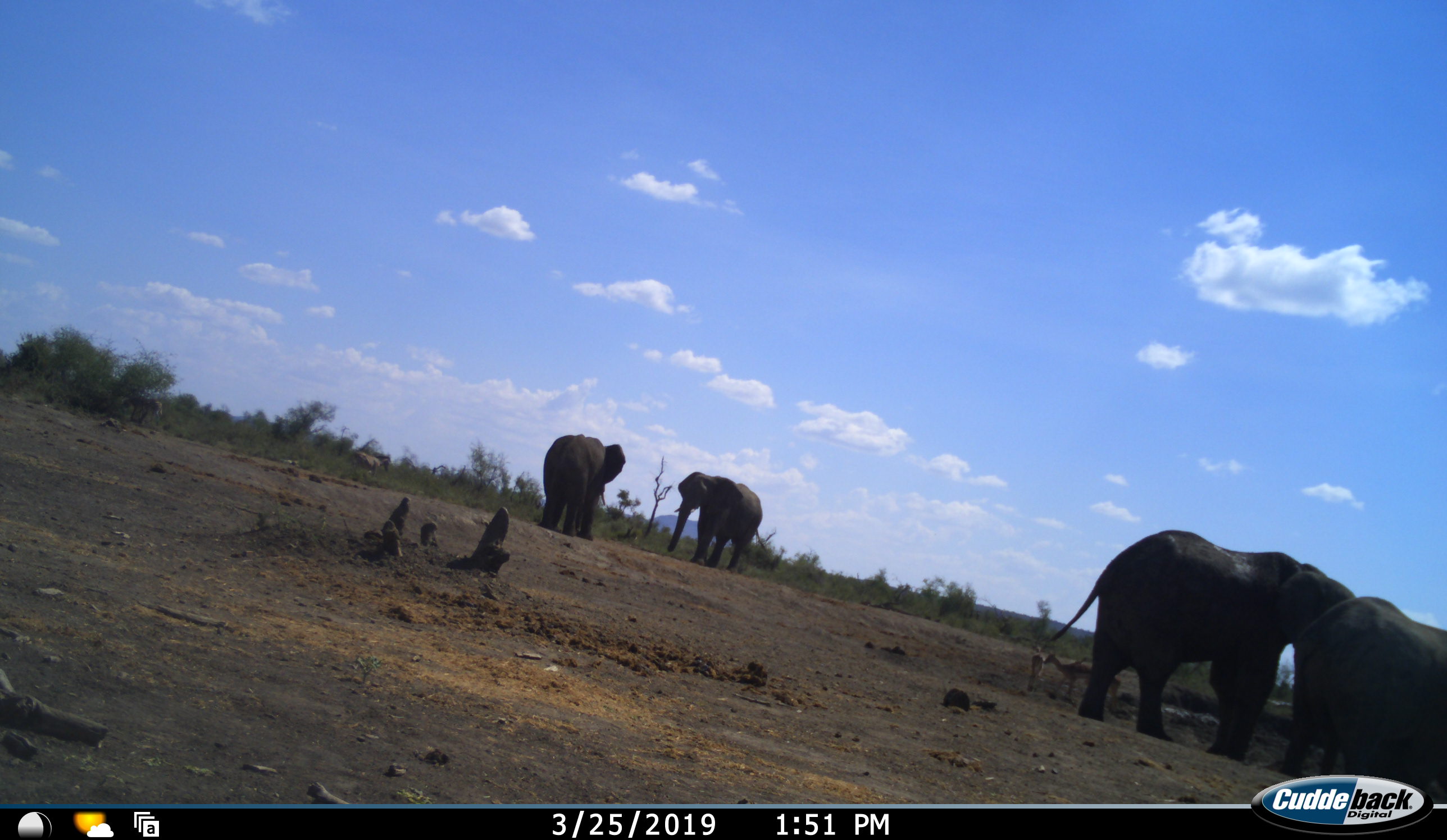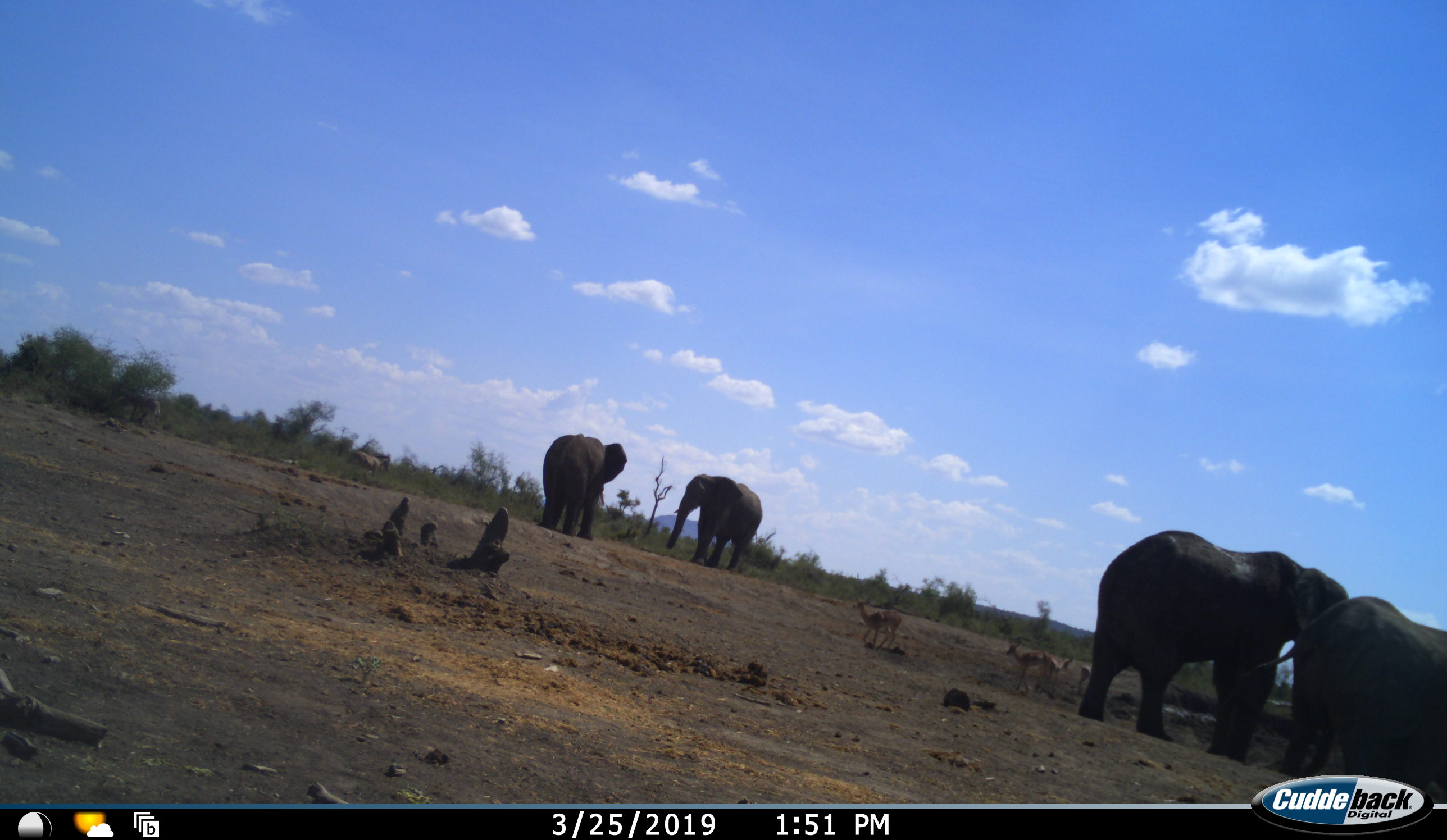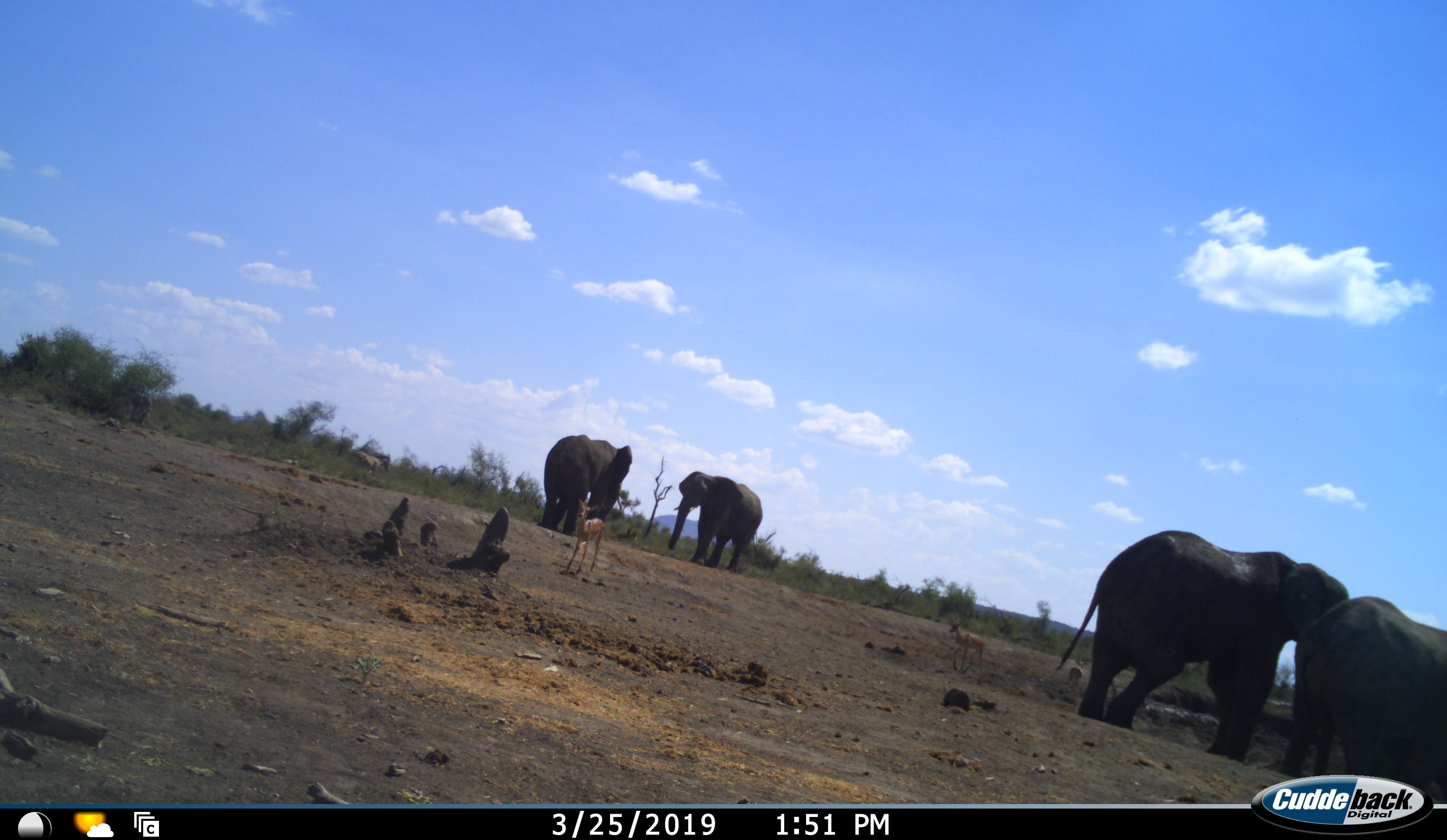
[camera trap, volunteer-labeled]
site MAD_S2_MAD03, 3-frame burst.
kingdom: Animalia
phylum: Chordata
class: Mammalia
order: Proboscidea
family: Elephantidae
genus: Loxodonta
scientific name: Loxodonta africana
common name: african bush elephant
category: elephant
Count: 4.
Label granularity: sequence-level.